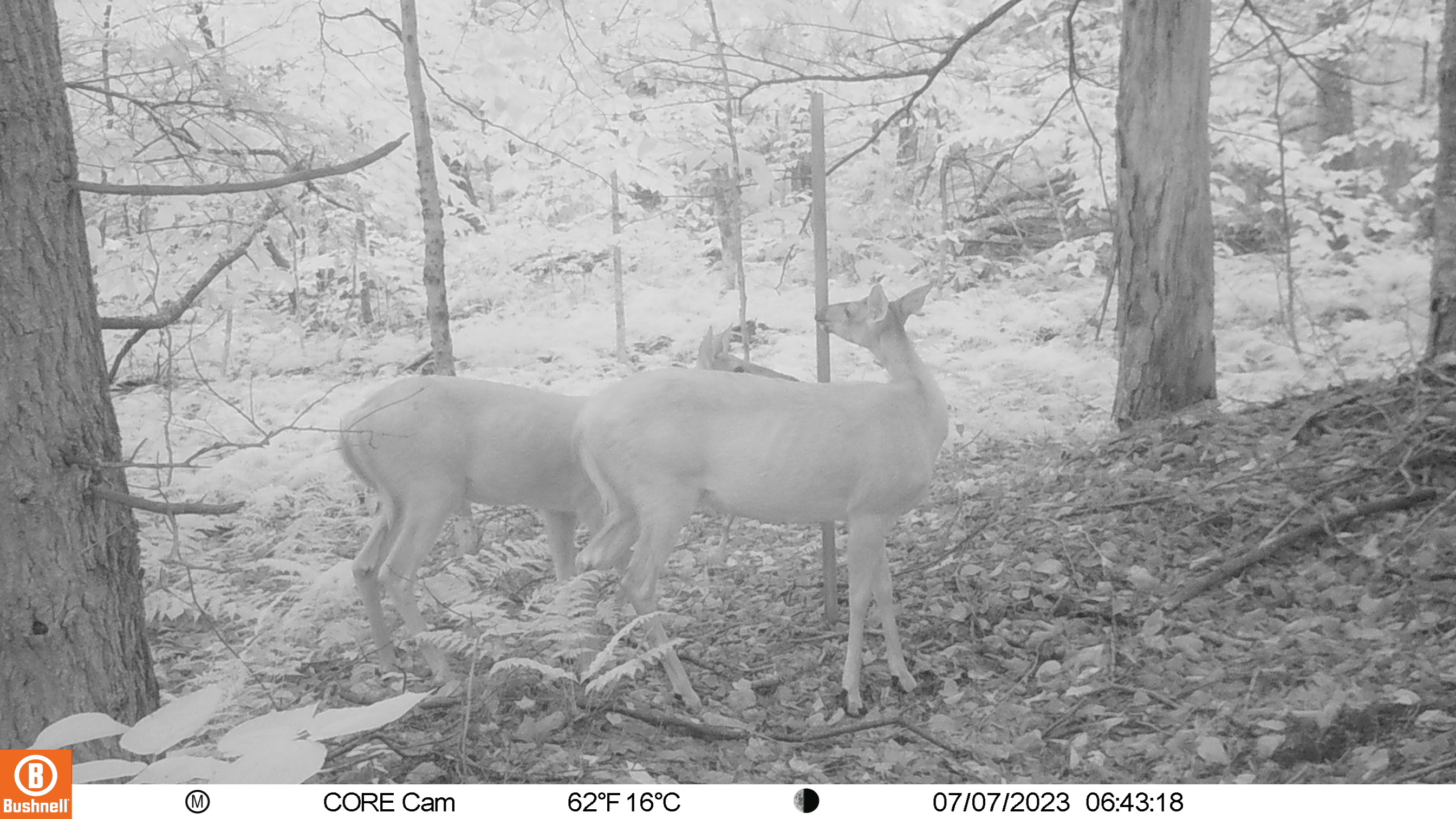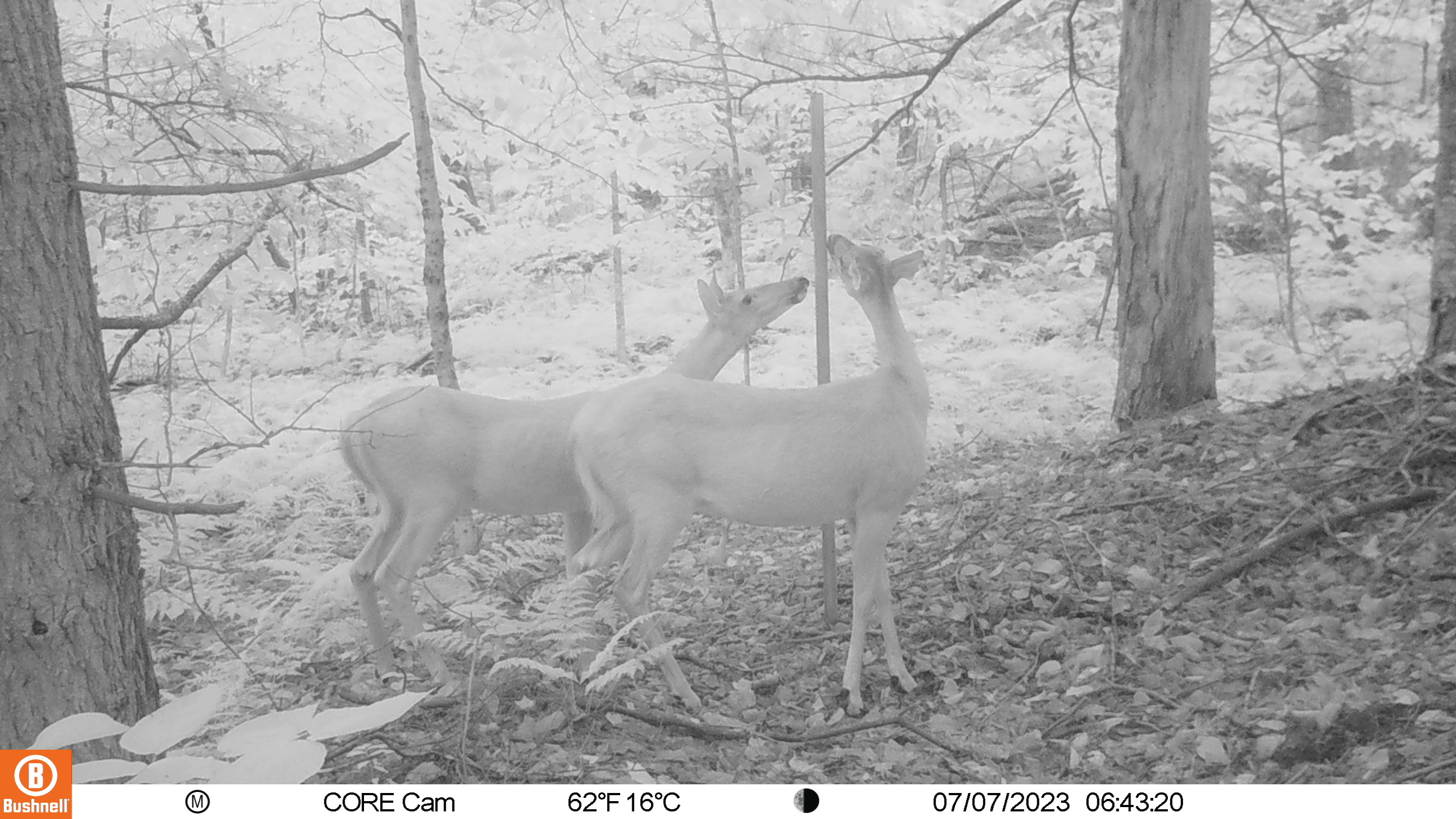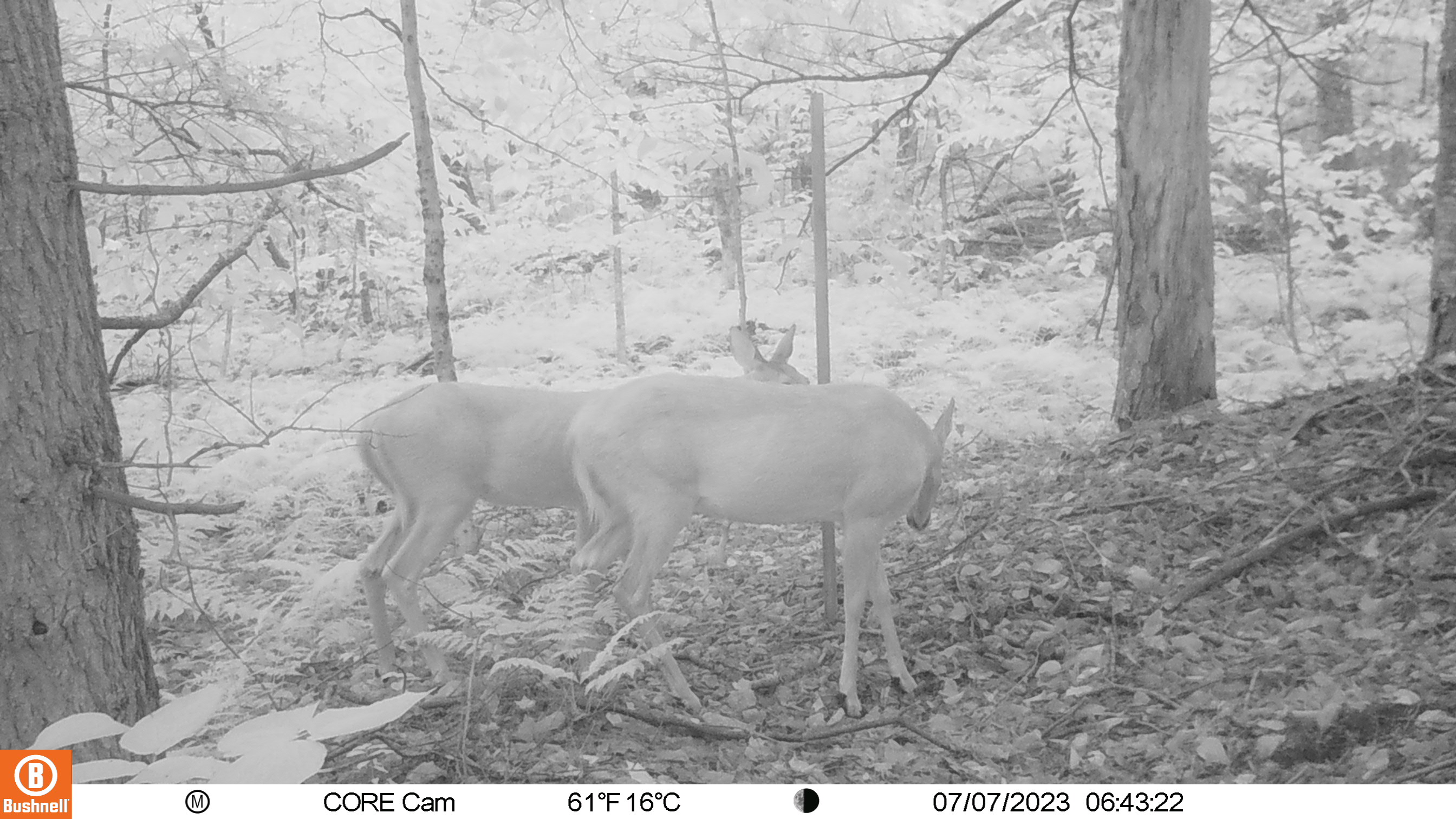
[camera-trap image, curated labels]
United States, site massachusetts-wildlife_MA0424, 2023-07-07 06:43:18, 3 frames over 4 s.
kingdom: Animalia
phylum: Chordata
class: Mammalia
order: Artiodactyla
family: Cervidae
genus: Odocoileus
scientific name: Odocoileus virginianus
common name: white-tailed deer